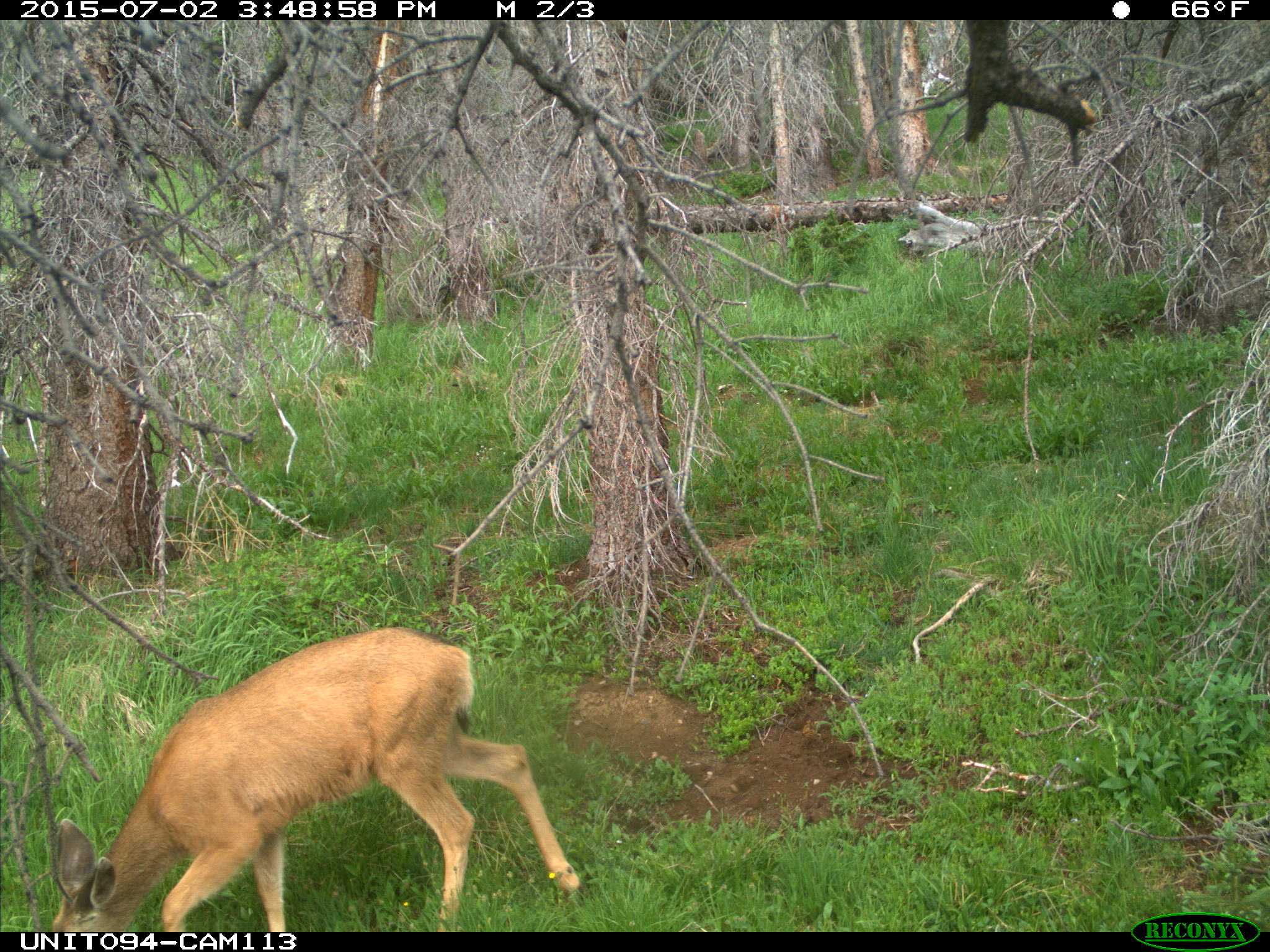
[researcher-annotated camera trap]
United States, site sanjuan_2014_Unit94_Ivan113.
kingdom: Animalia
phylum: Chordata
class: Mammalia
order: Artiodactyla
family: Cervidae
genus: Odocoileus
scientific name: Odocoileus hemionus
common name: mule deer